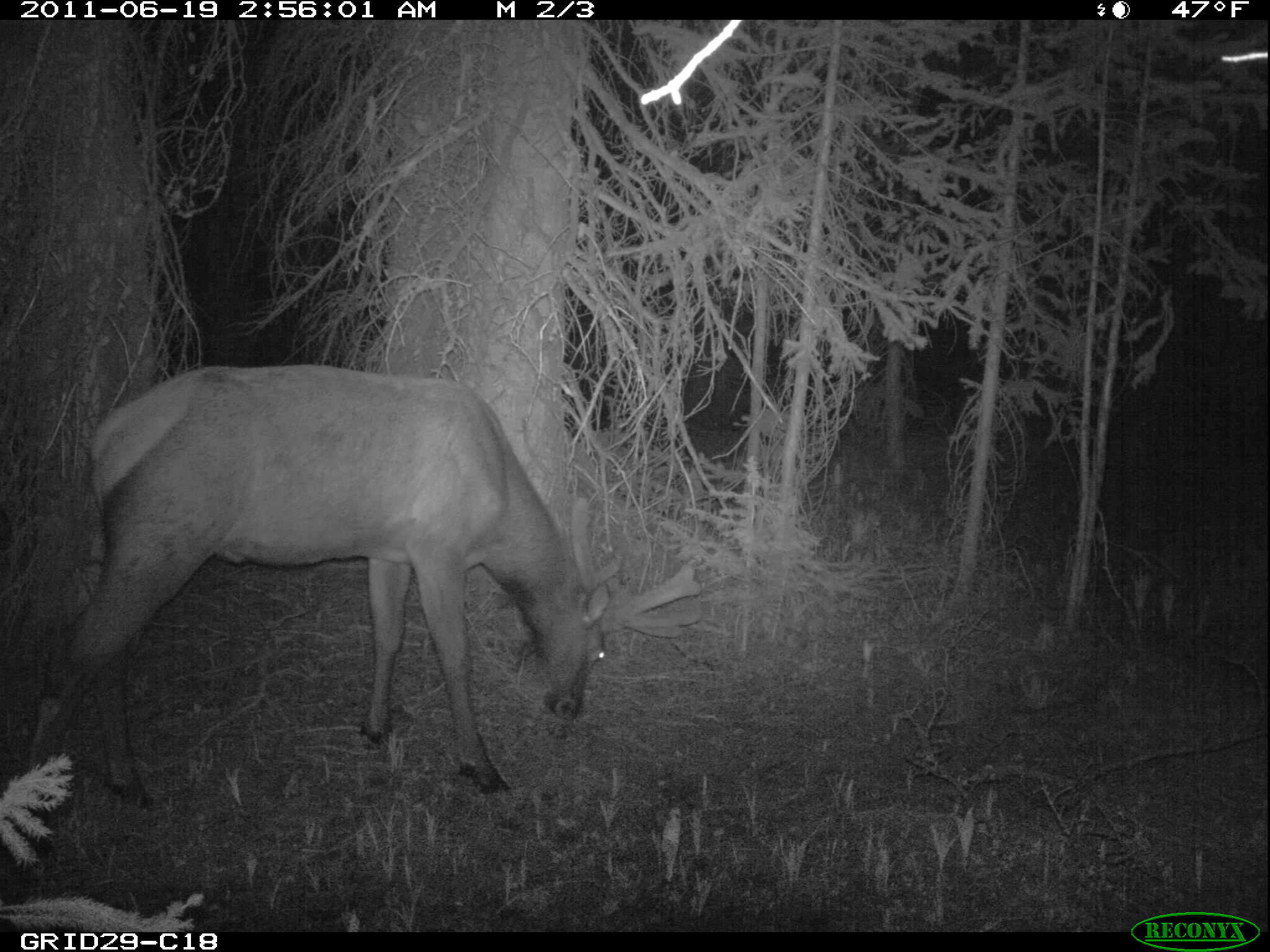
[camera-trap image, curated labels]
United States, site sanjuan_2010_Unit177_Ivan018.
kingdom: Animalia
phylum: Chordata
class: Mammalia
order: Artiodactyla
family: Cervidae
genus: Cervus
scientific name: Cervus elaphus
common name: red deer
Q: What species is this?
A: Cervus elaphus (red deer).